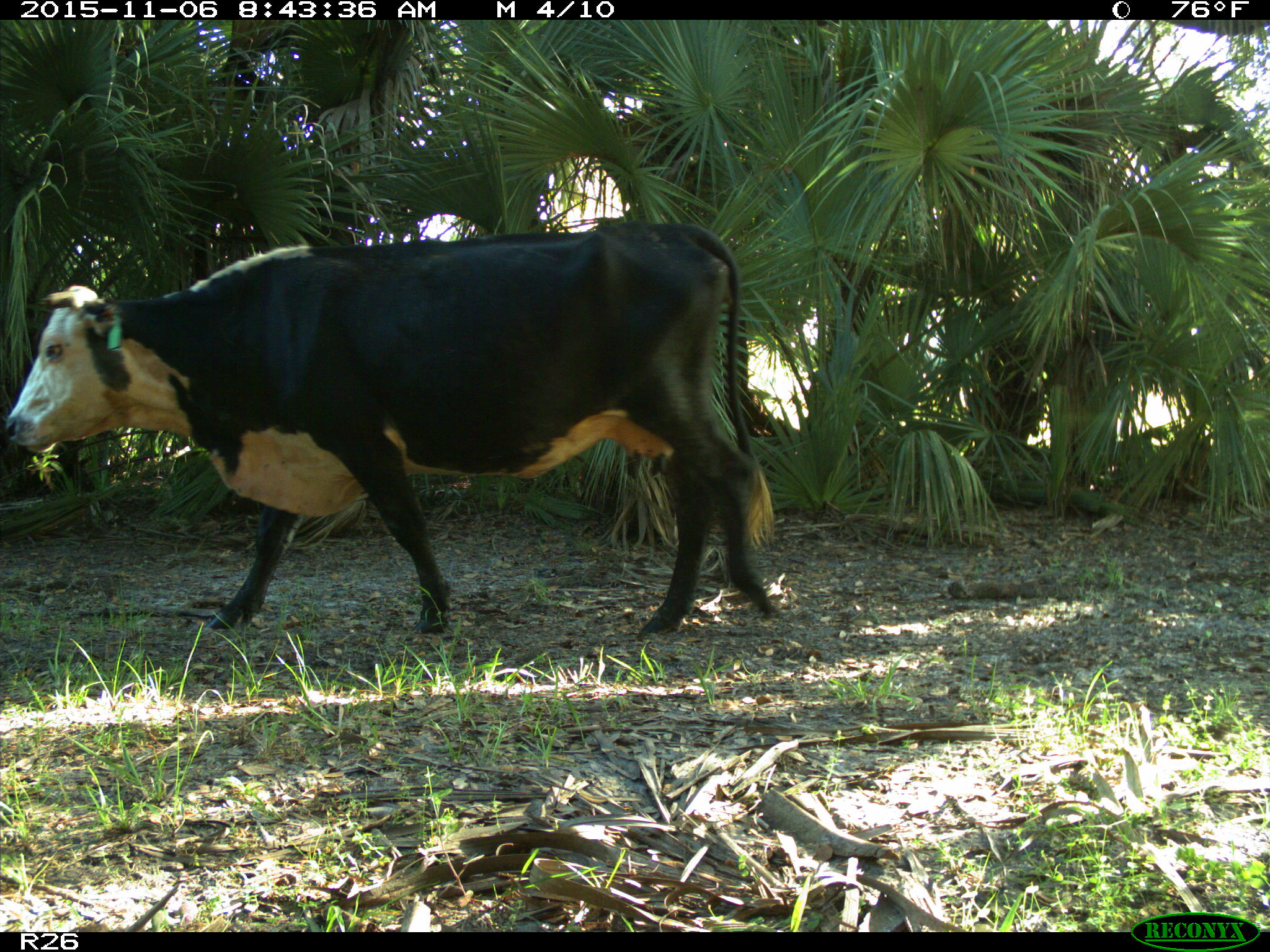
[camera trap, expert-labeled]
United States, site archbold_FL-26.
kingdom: Animalia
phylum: Chordata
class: Mammalia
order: Artiodactyla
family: Bovidae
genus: Bos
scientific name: Bos taurus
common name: domestic cow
Bos taurus (domestic cow).